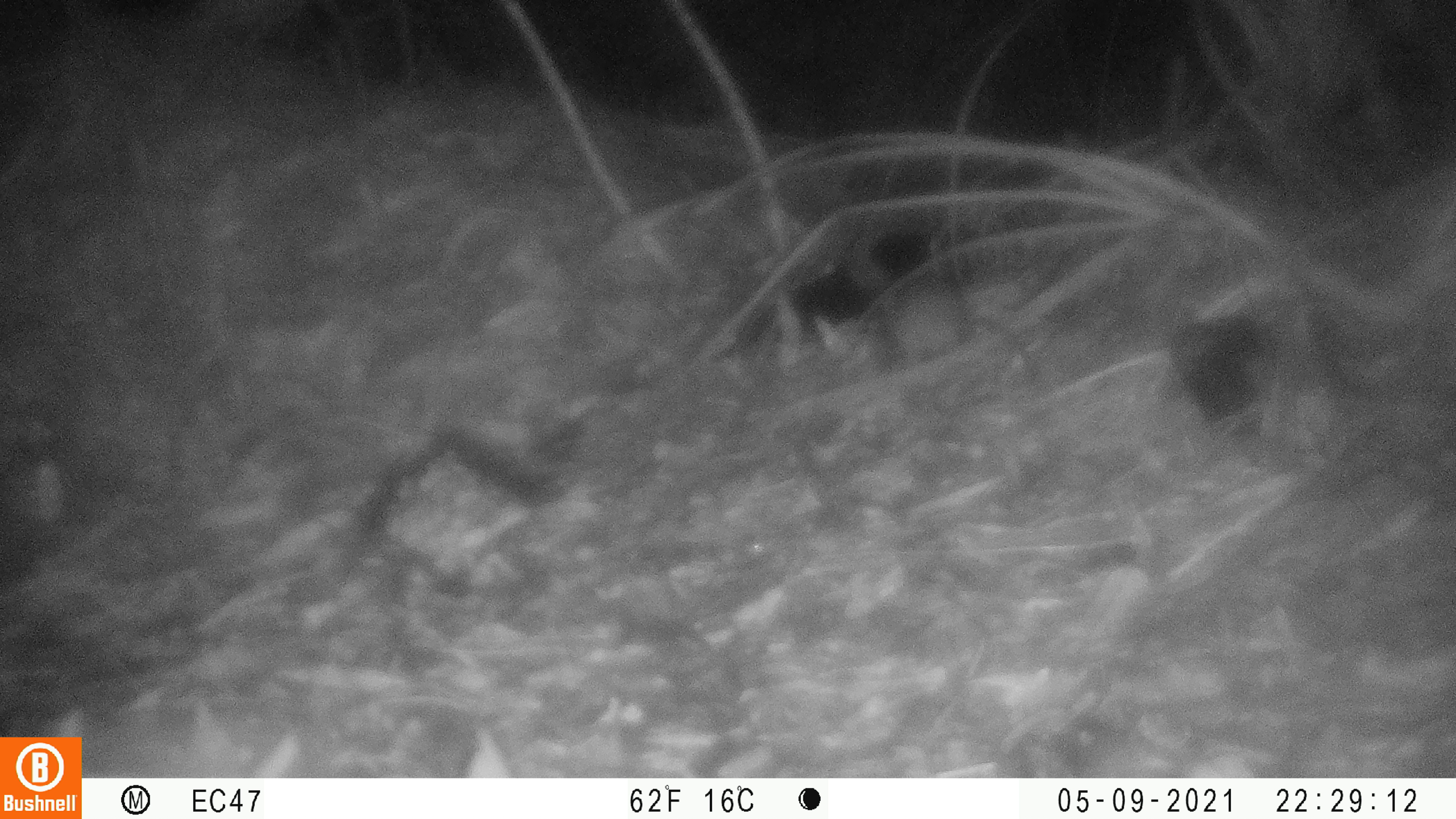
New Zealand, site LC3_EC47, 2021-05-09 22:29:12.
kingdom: Animalia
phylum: Chordata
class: Mammalia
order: Rodentia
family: Muridae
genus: Rattus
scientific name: Rattus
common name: rat